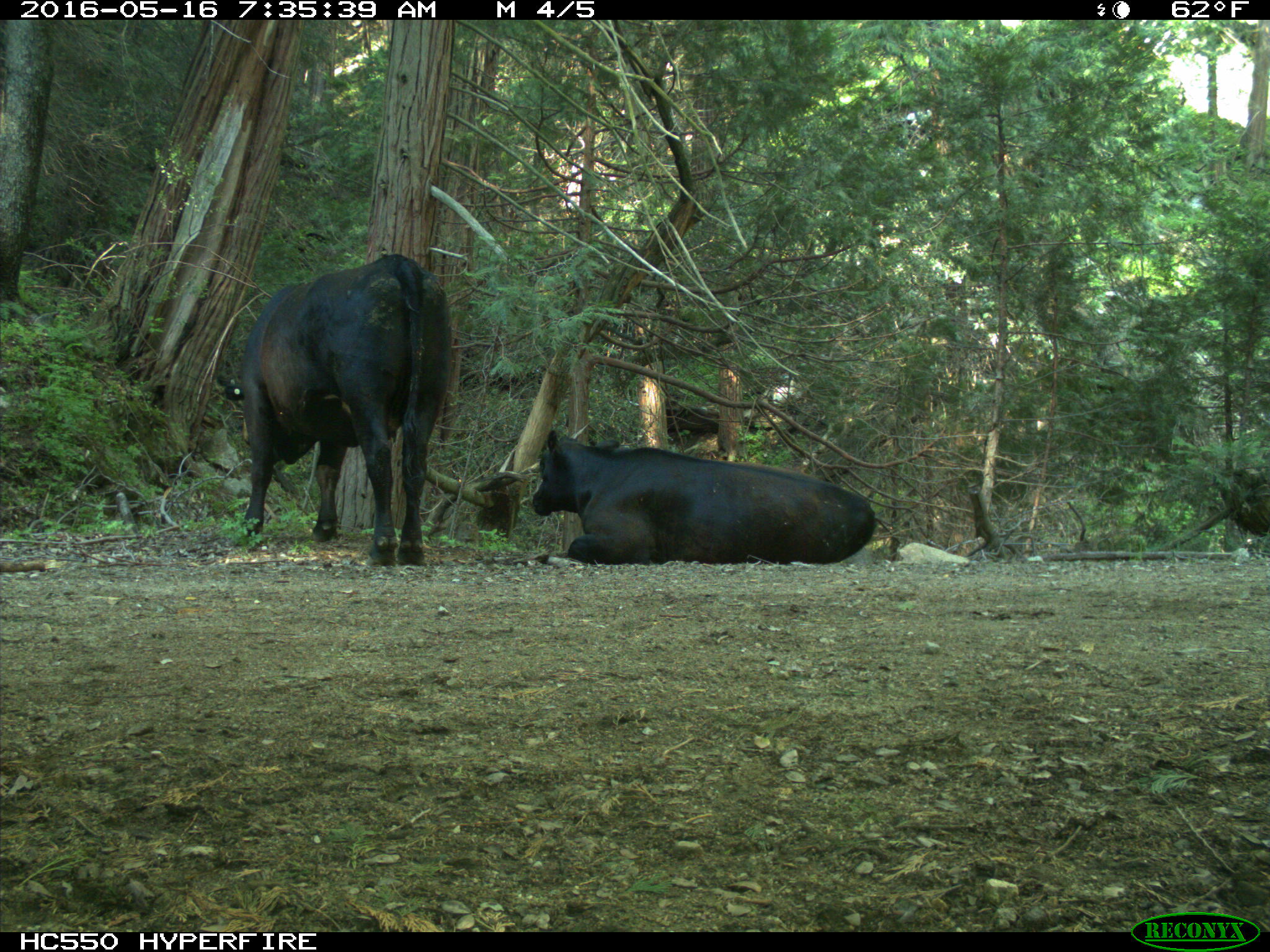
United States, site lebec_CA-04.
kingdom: Animalia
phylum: Chordata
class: Mammalia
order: Artiodactyla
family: Bovidae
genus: Bos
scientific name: Bos taurus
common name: domestic cow